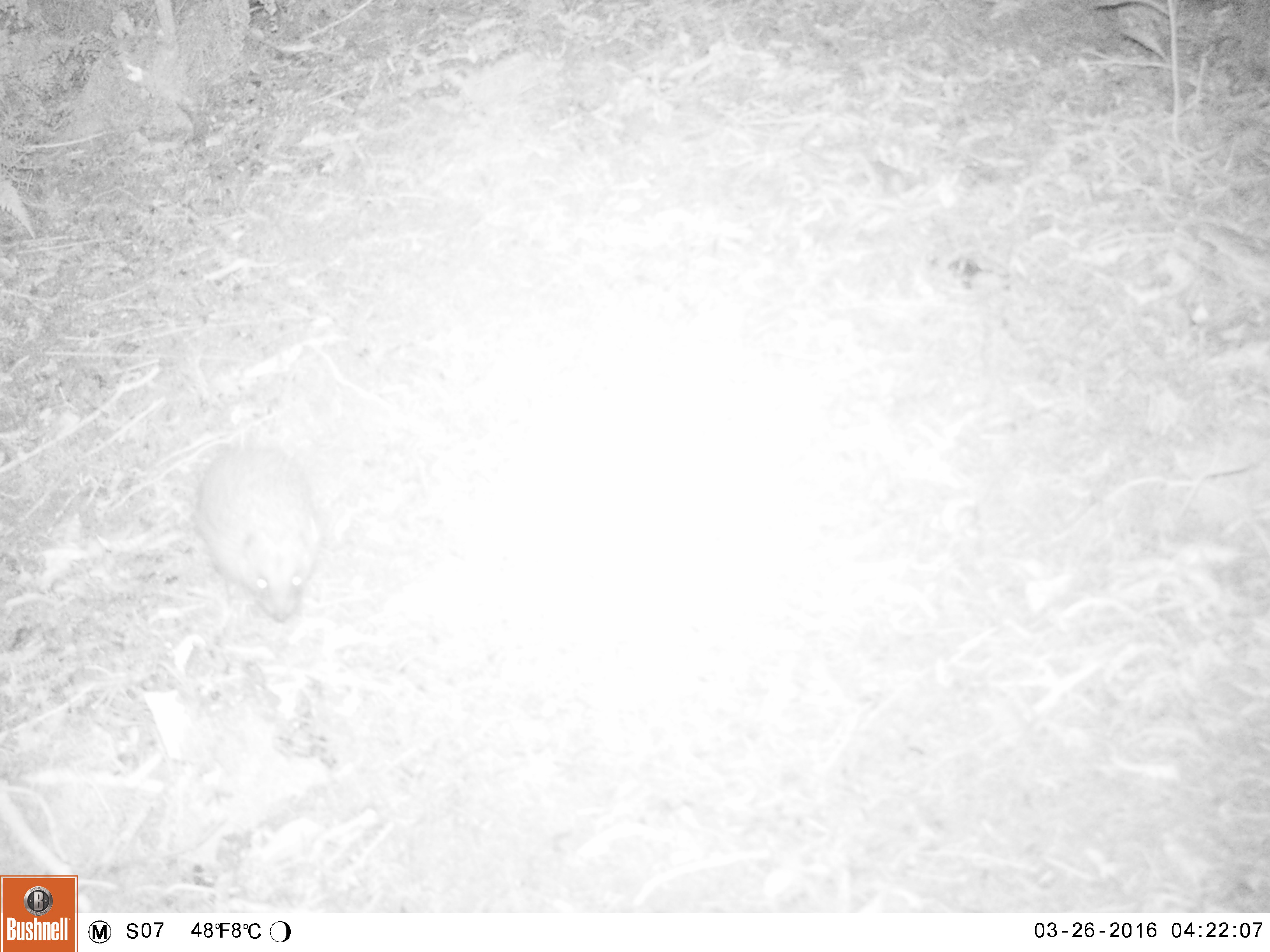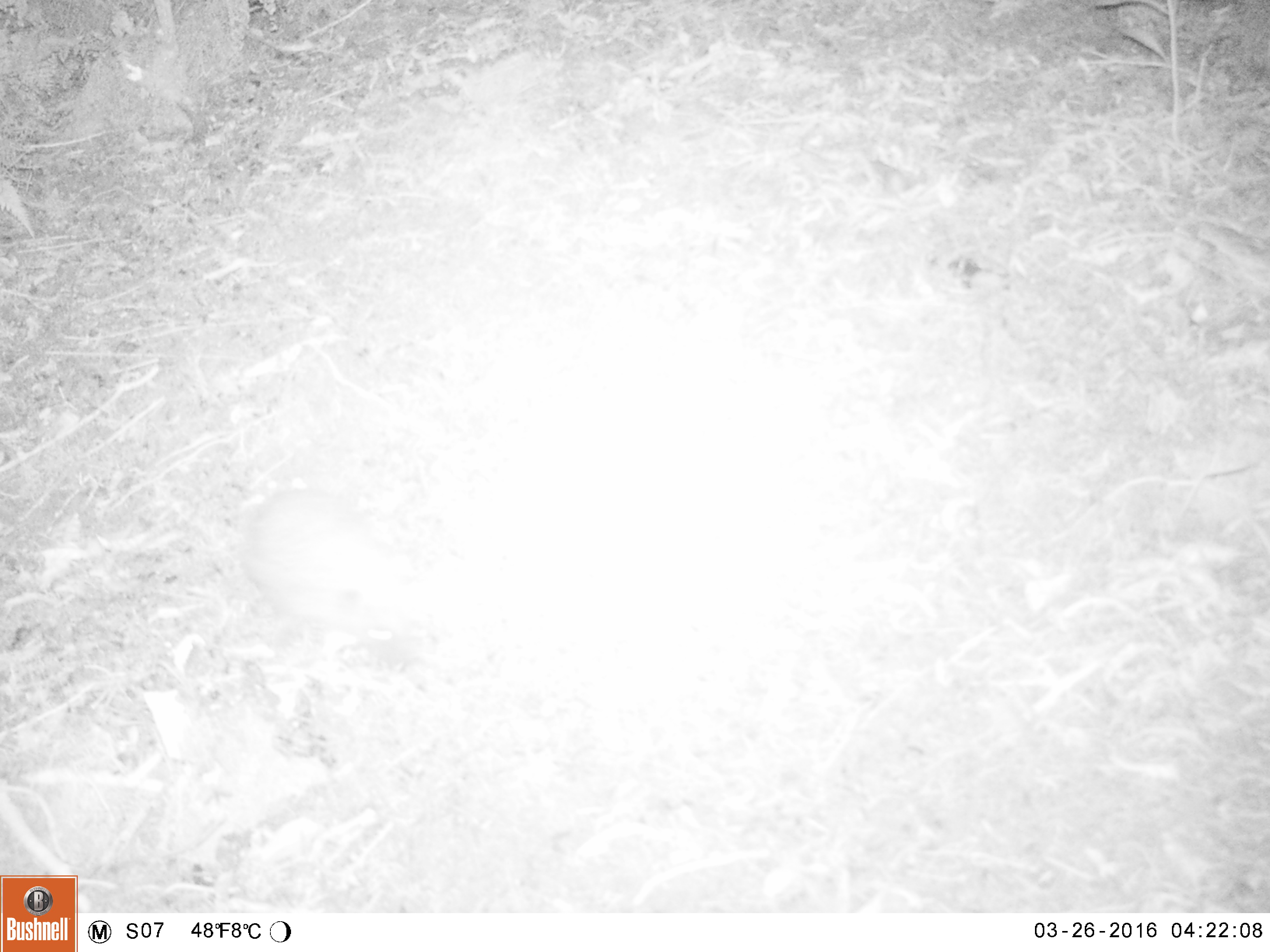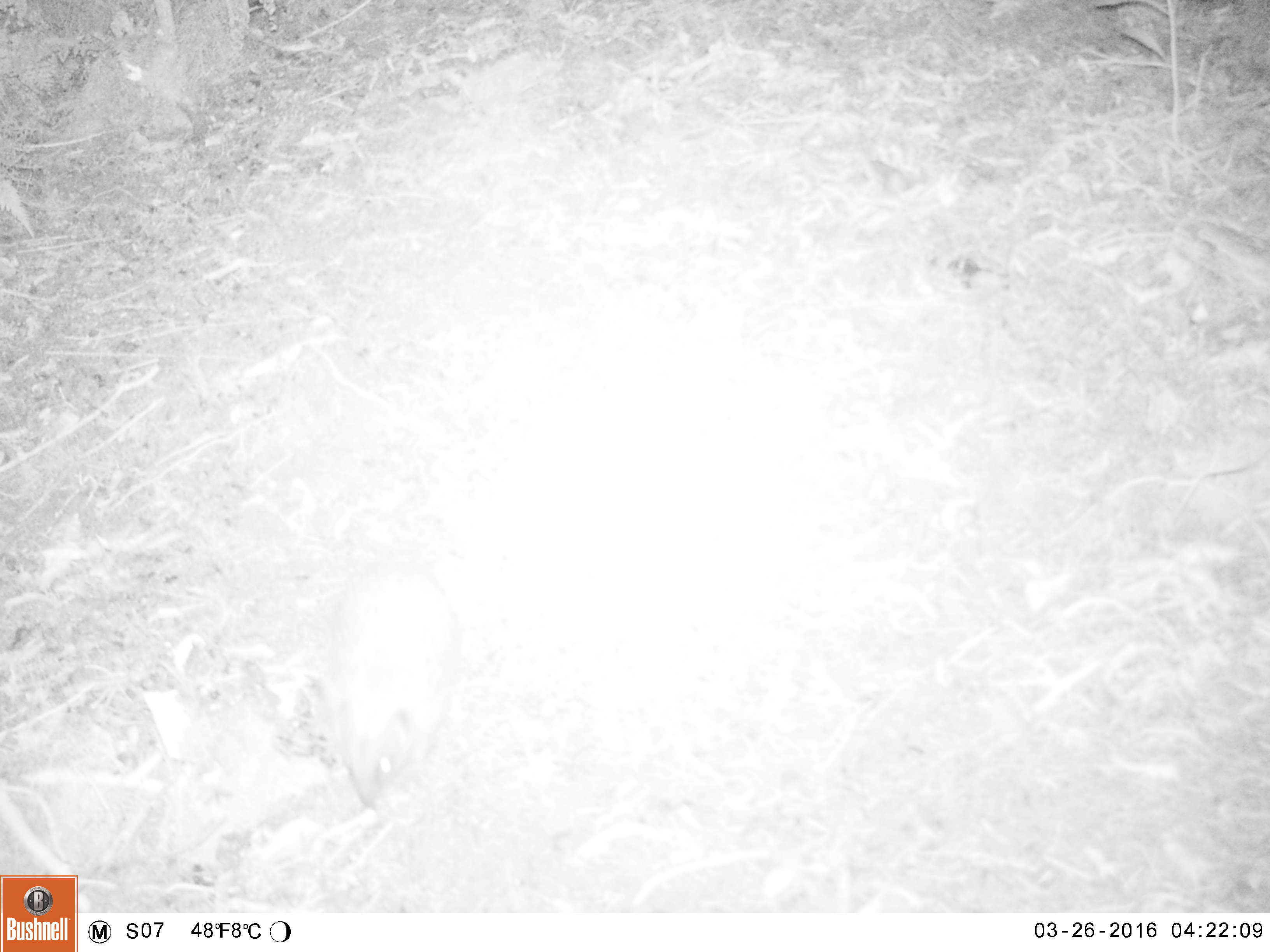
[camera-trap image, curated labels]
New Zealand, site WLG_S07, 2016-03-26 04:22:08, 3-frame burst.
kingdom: Animalia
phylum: Chordata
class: Mammalia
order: Eulipotyphla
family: Erinaceidae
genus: Erinaceus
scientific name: Erinaceus europaeus europaeus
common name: european hedgehog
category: hedgehog